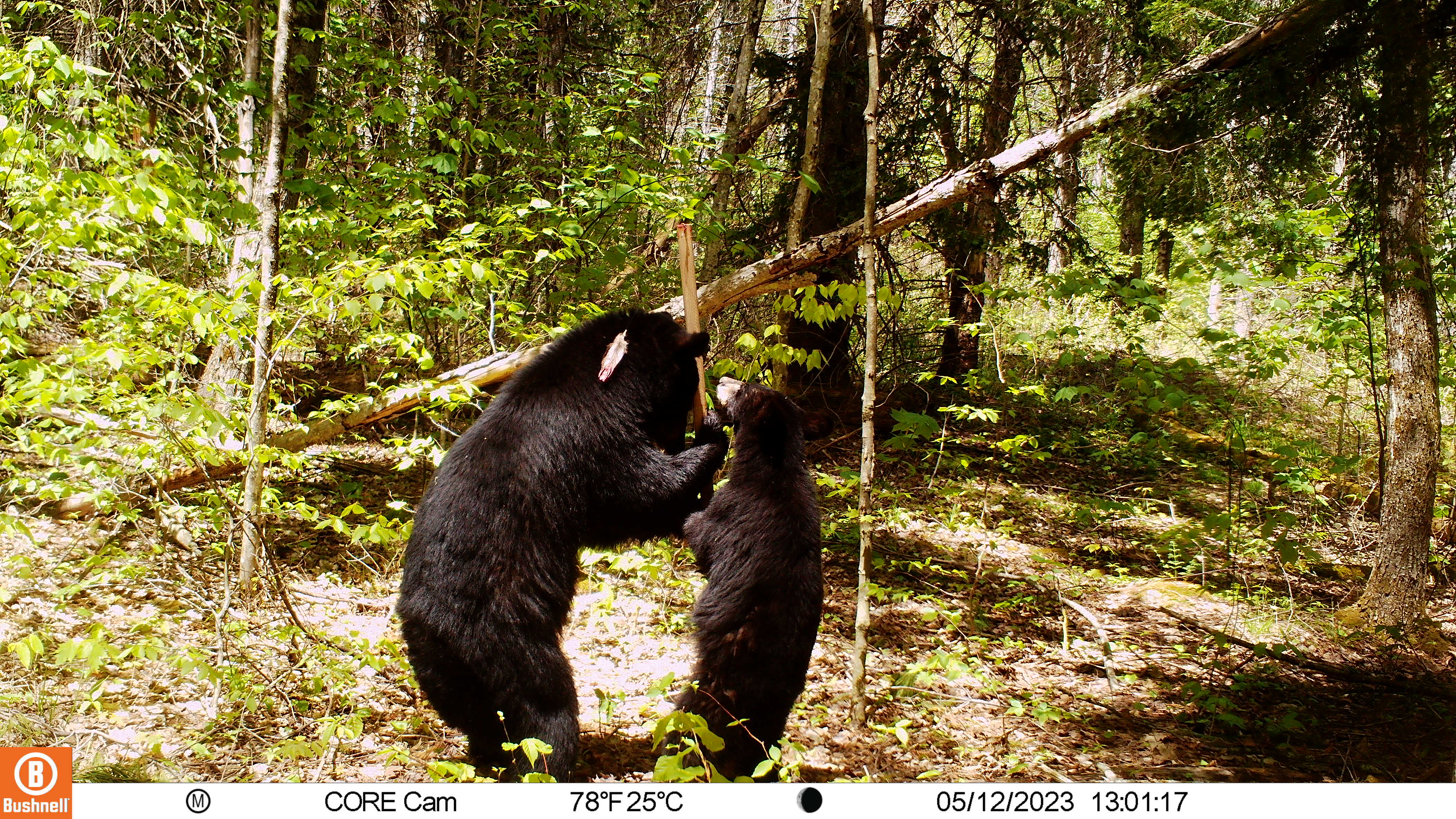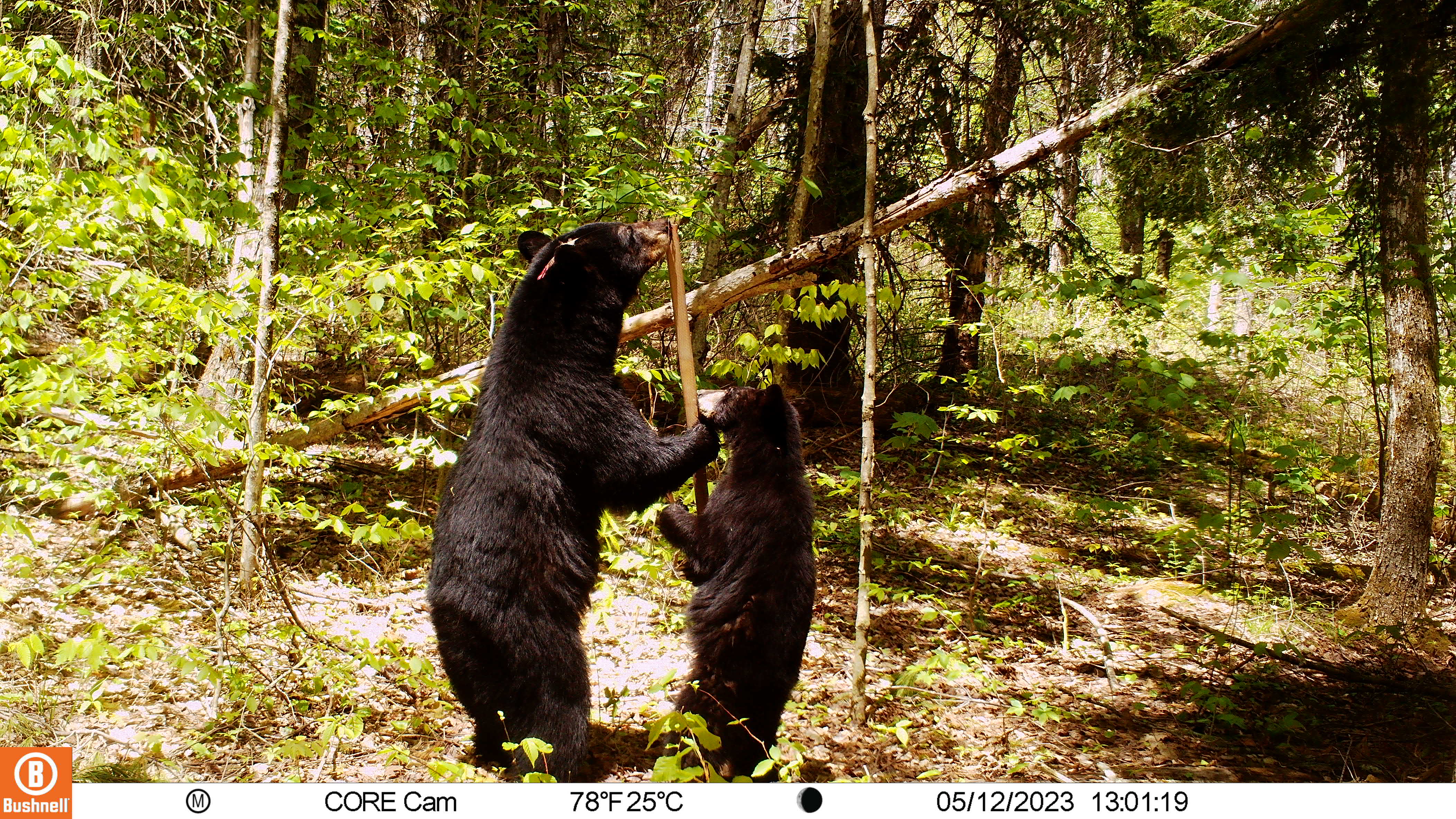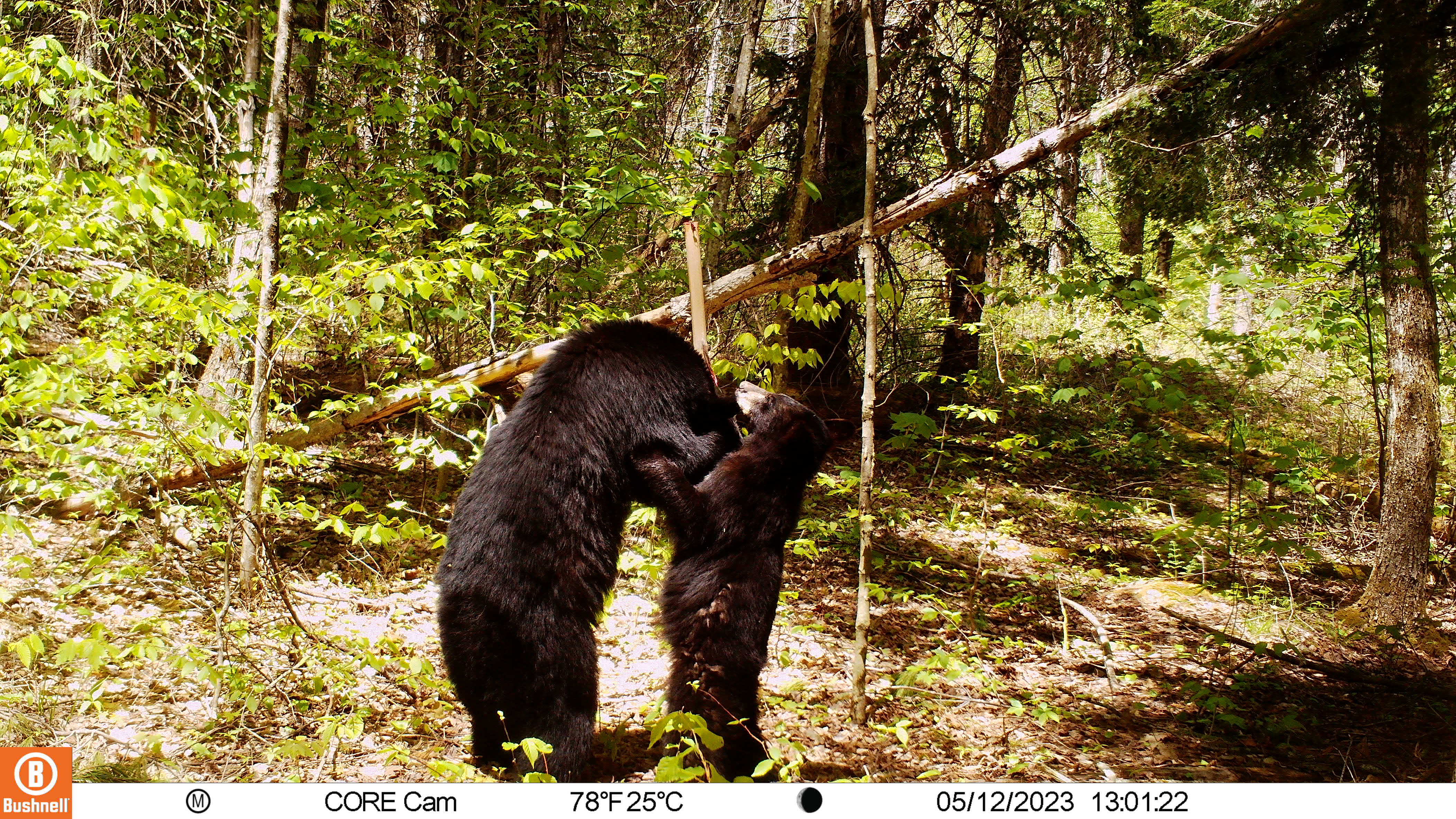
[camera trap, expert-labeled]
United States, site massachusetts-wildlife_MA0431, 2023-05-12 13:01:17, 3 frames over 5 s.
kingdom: Animalia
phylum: Chordata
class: Mammalia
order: Carnivora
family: Ursidae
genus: Ursus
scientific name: Ursus americanus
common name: black bear